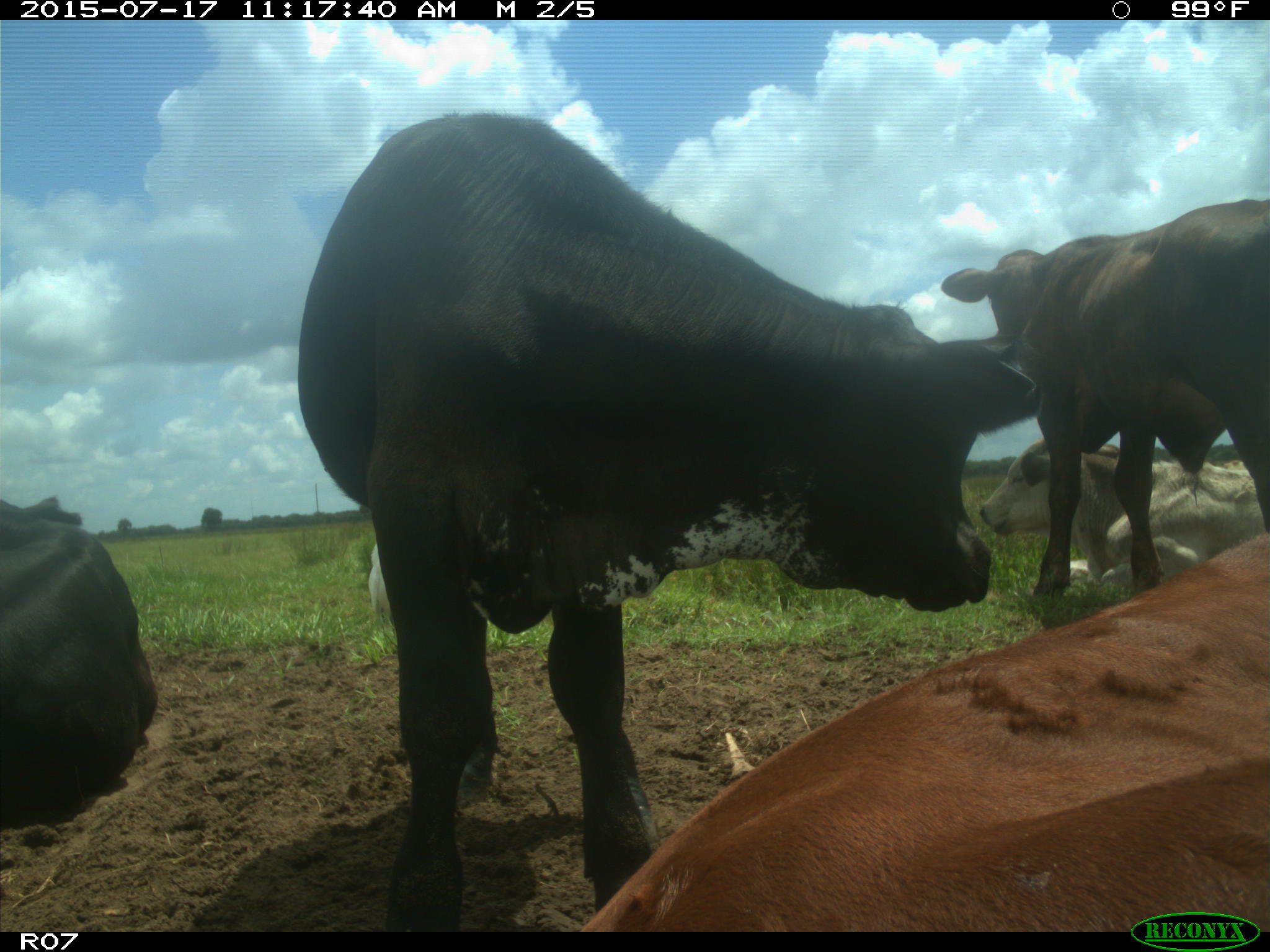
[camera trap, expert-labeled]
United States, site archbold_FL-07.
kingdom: Animalia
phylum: Chordata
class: Mammalia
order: Artiodactyla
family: Bovidae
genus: Bos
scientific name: Bos taurus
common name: domestic cow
Bos taurus (domestic cow).